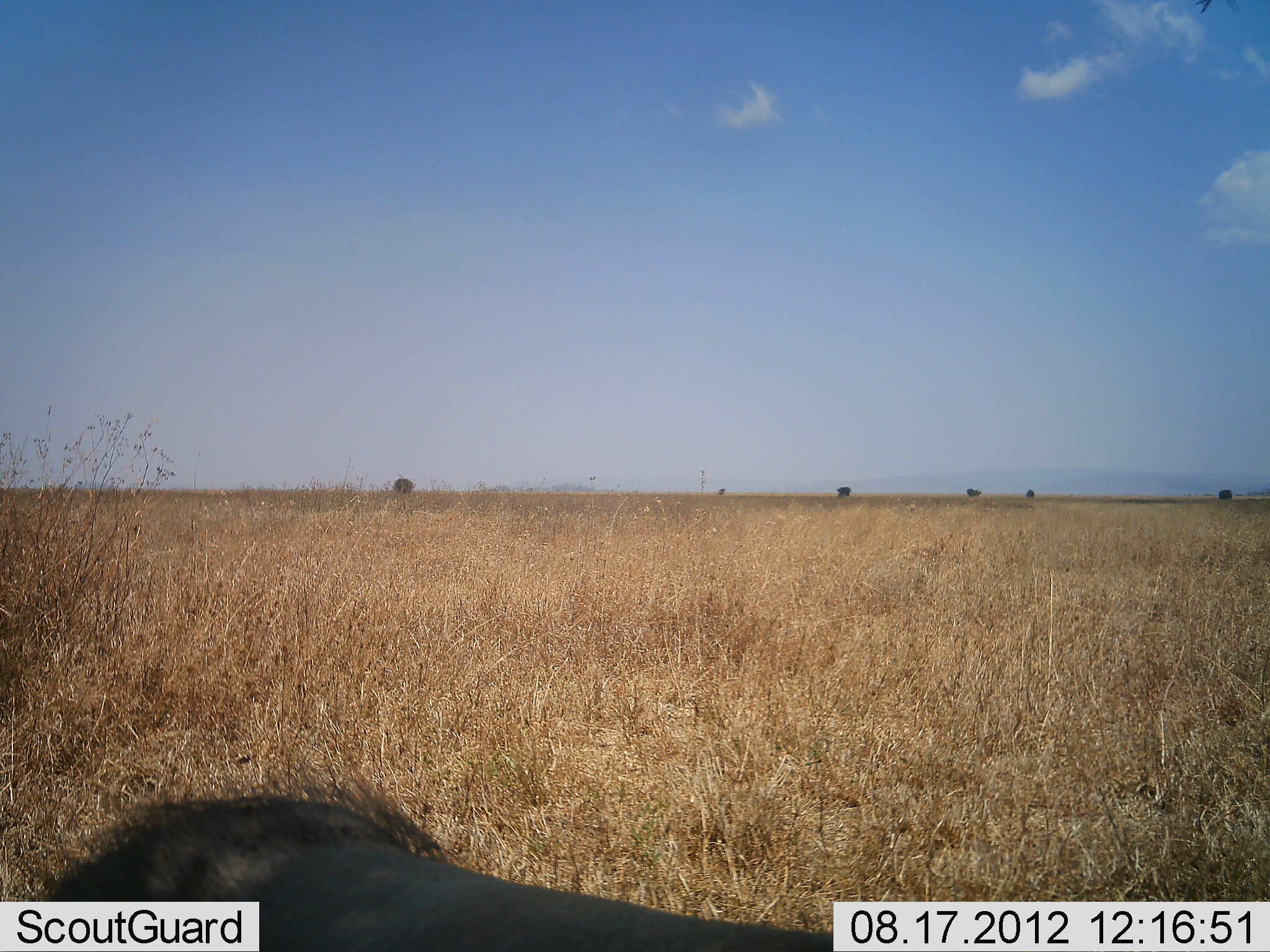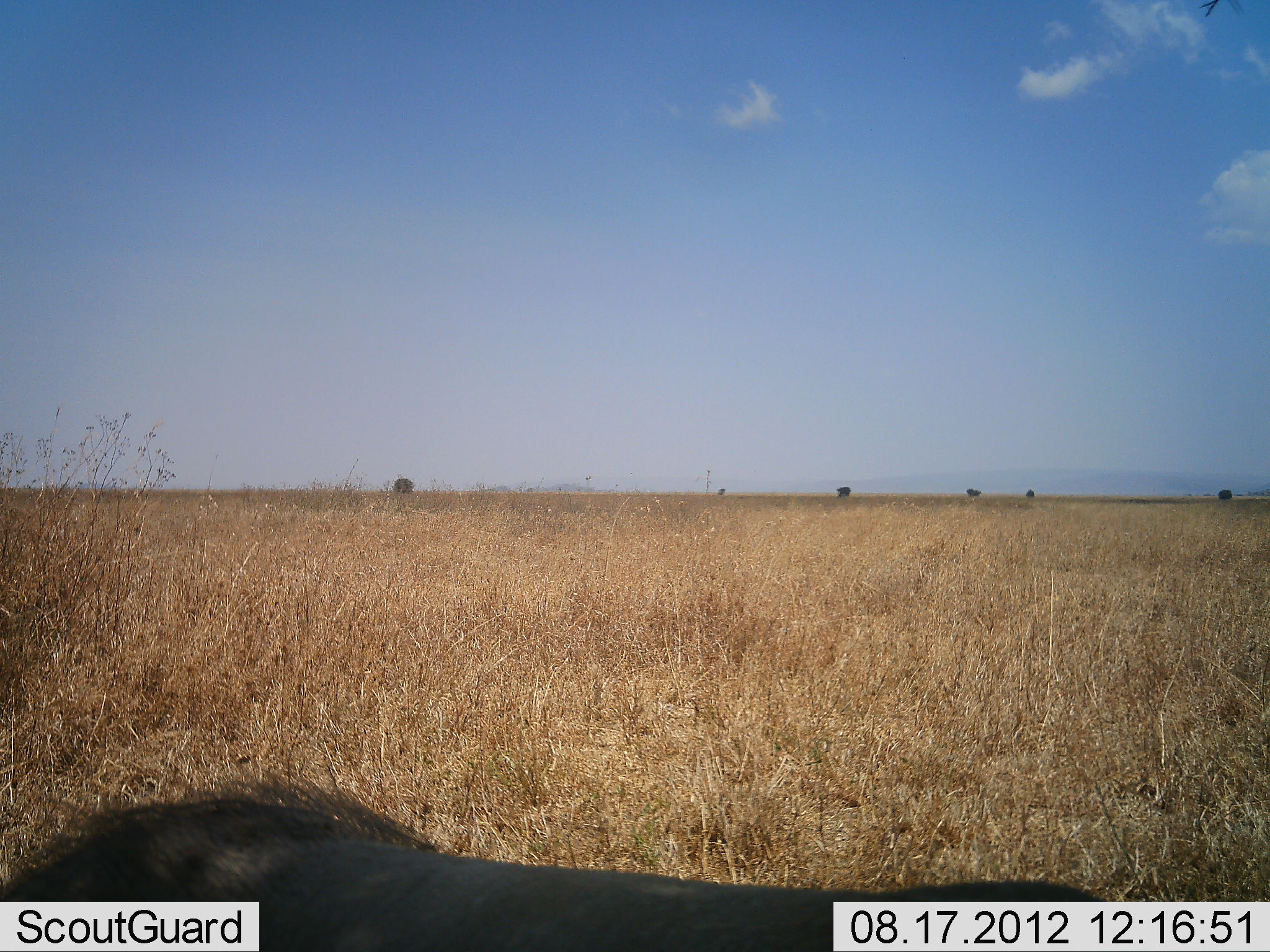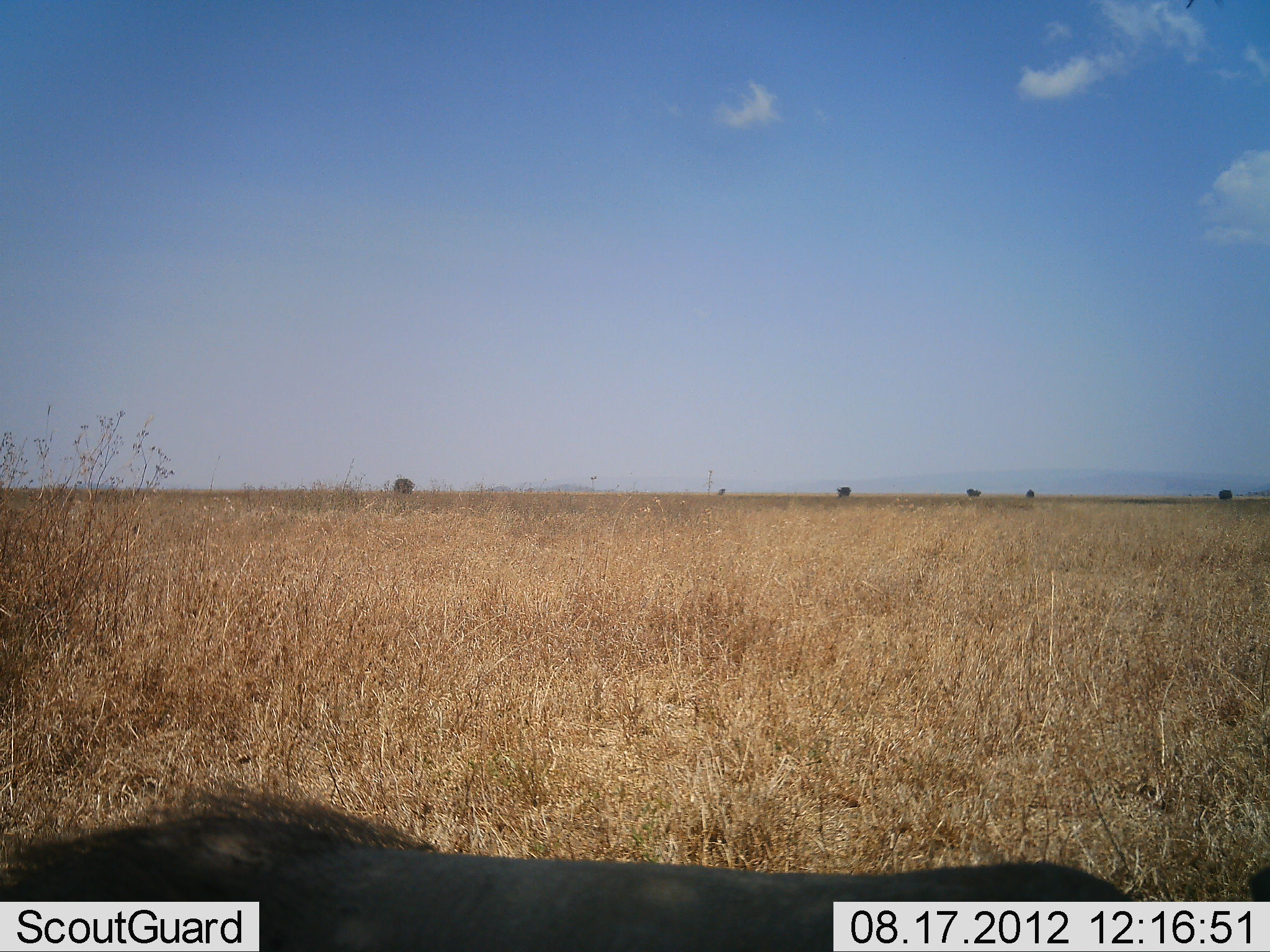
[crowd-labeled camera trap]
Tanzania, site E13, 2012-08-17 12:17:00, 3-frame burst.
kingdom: Animalia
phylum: Chordata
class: Mammalia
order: Artiodactyla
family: Suidae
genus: Phacochoerus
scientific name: Phacochoerus africanus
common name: warthog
Warthog (Phacochoerus africanus), count 1. Behavior (volunteer vote fractions): standing 80%, resting 10%, moving 20%, interacting 0%. Young present (vote fraction): 0%. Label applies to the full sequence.